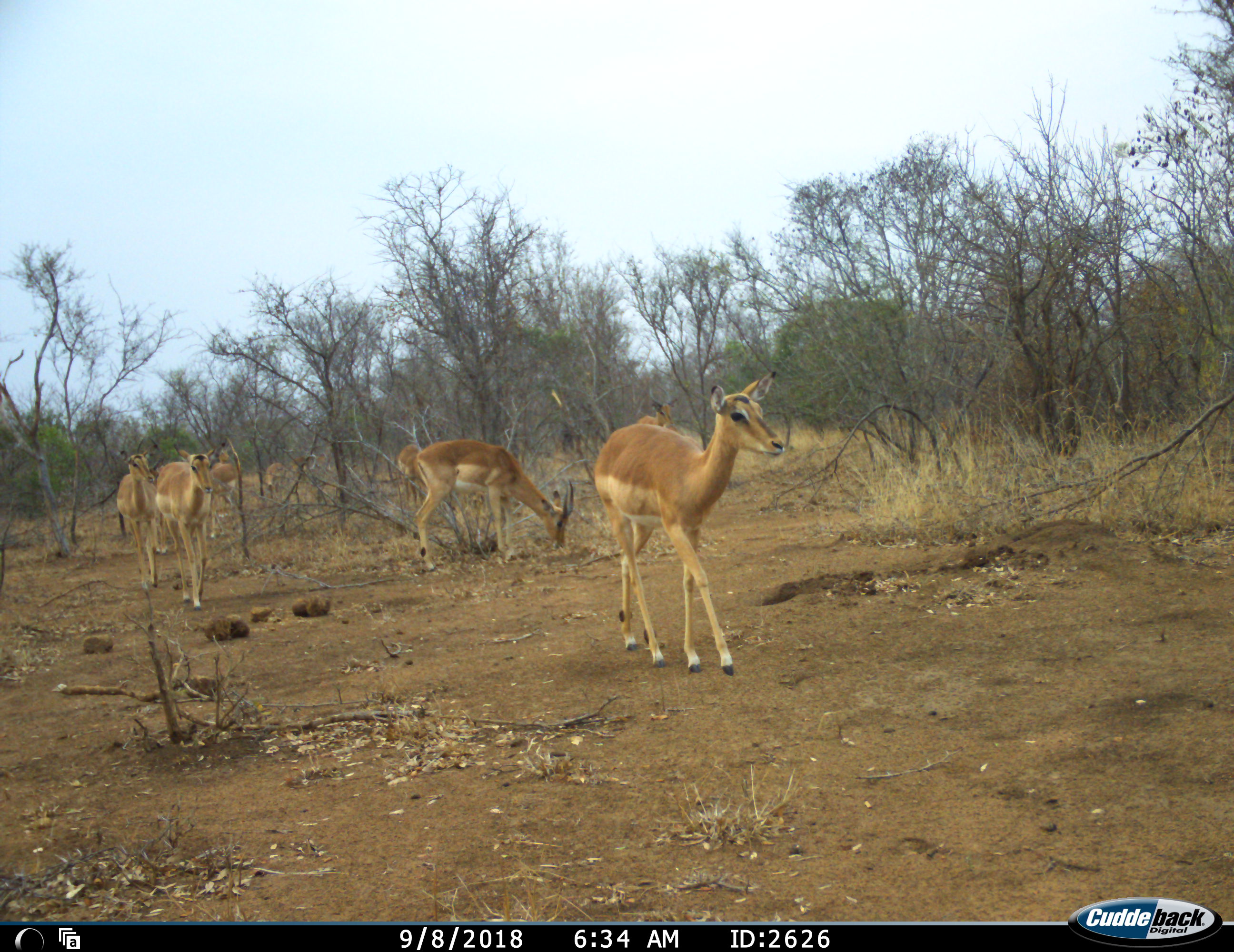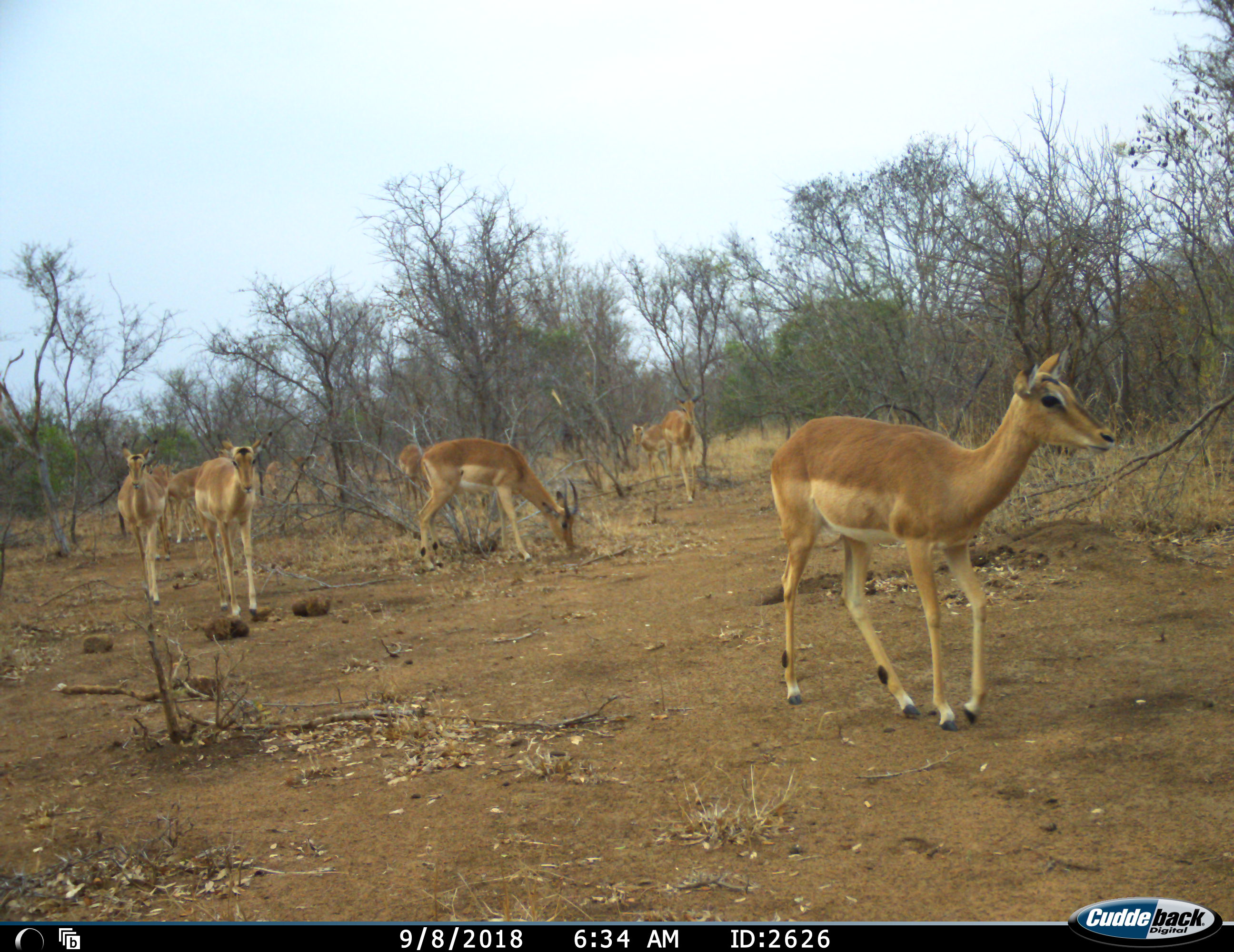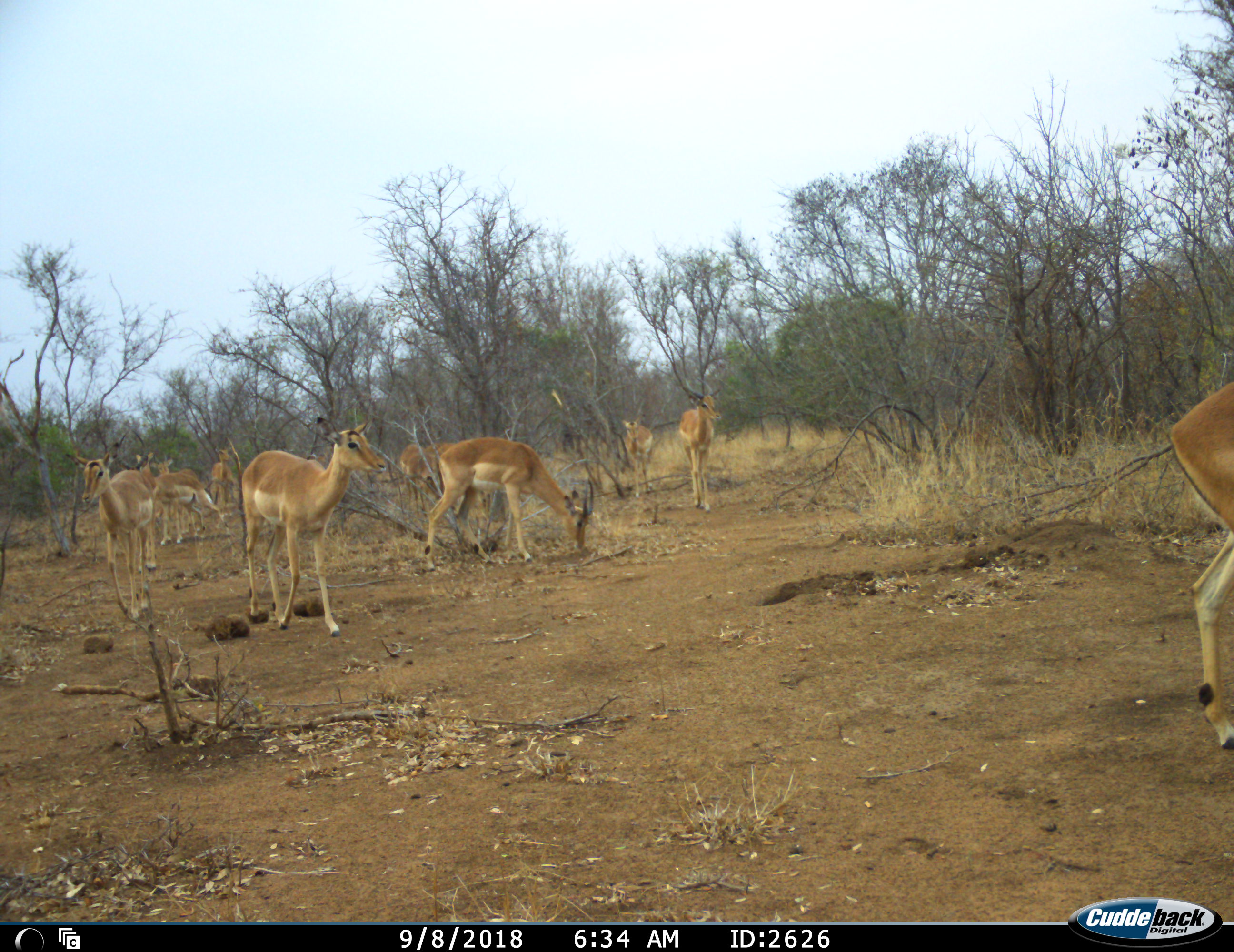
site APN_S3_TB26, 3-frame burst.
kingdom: Animalia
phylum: Chordata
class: Mammalia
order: Artiodactyla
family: Bovidae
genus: Aepyceros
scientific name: Aepyceros melampus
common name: impala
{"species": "impala (Aepyceros melampus)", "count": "11-50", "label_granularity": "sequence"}